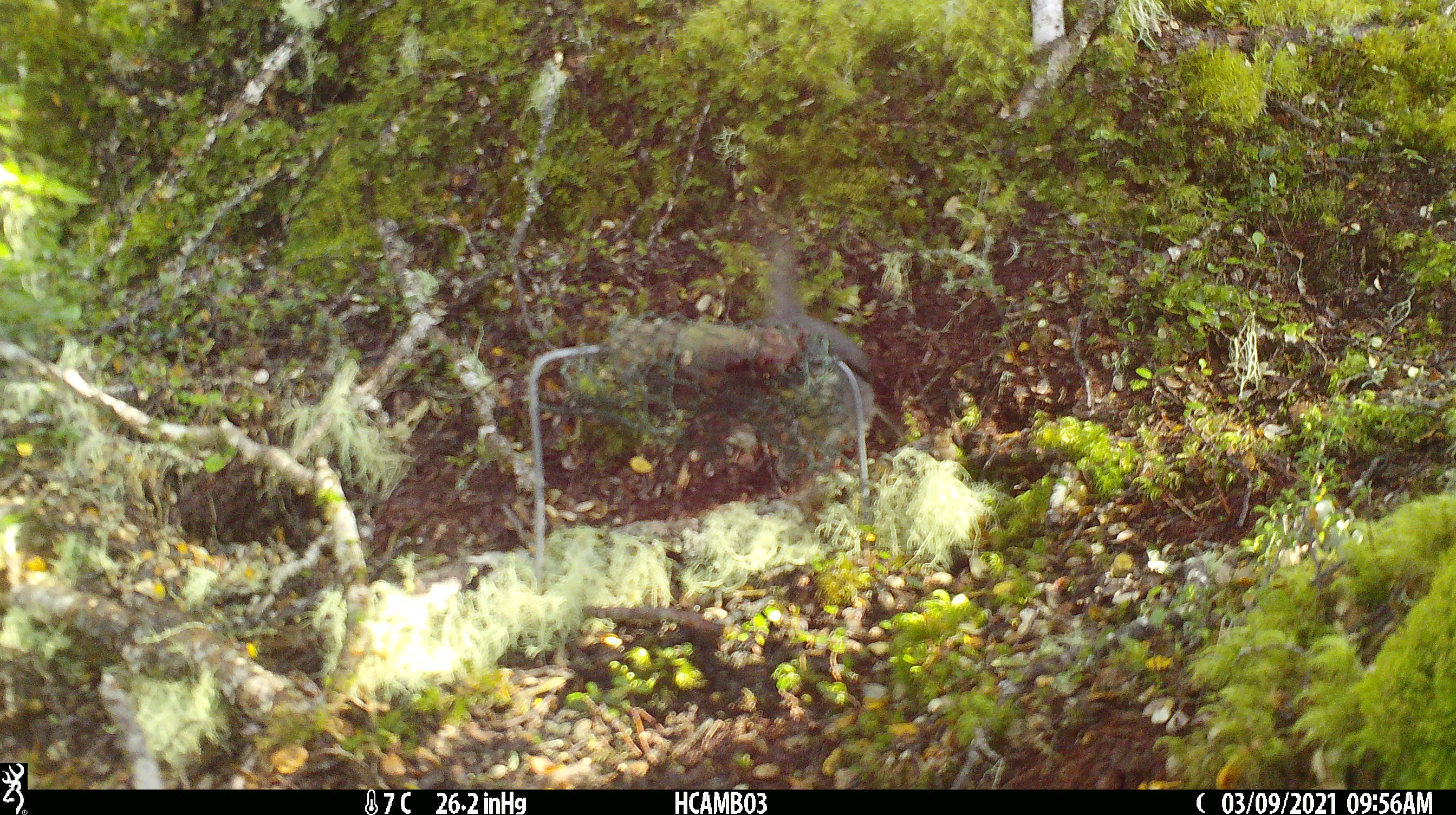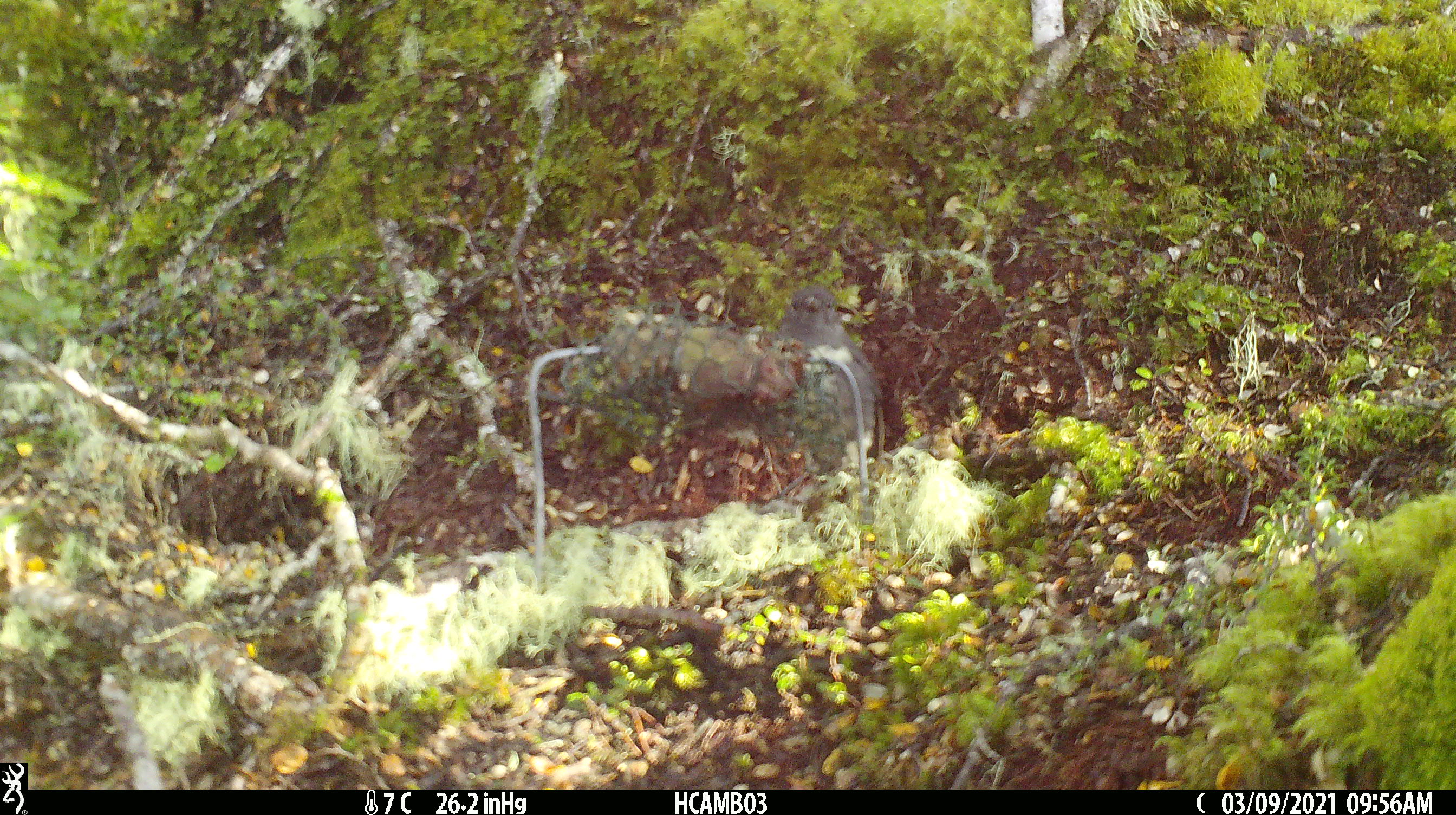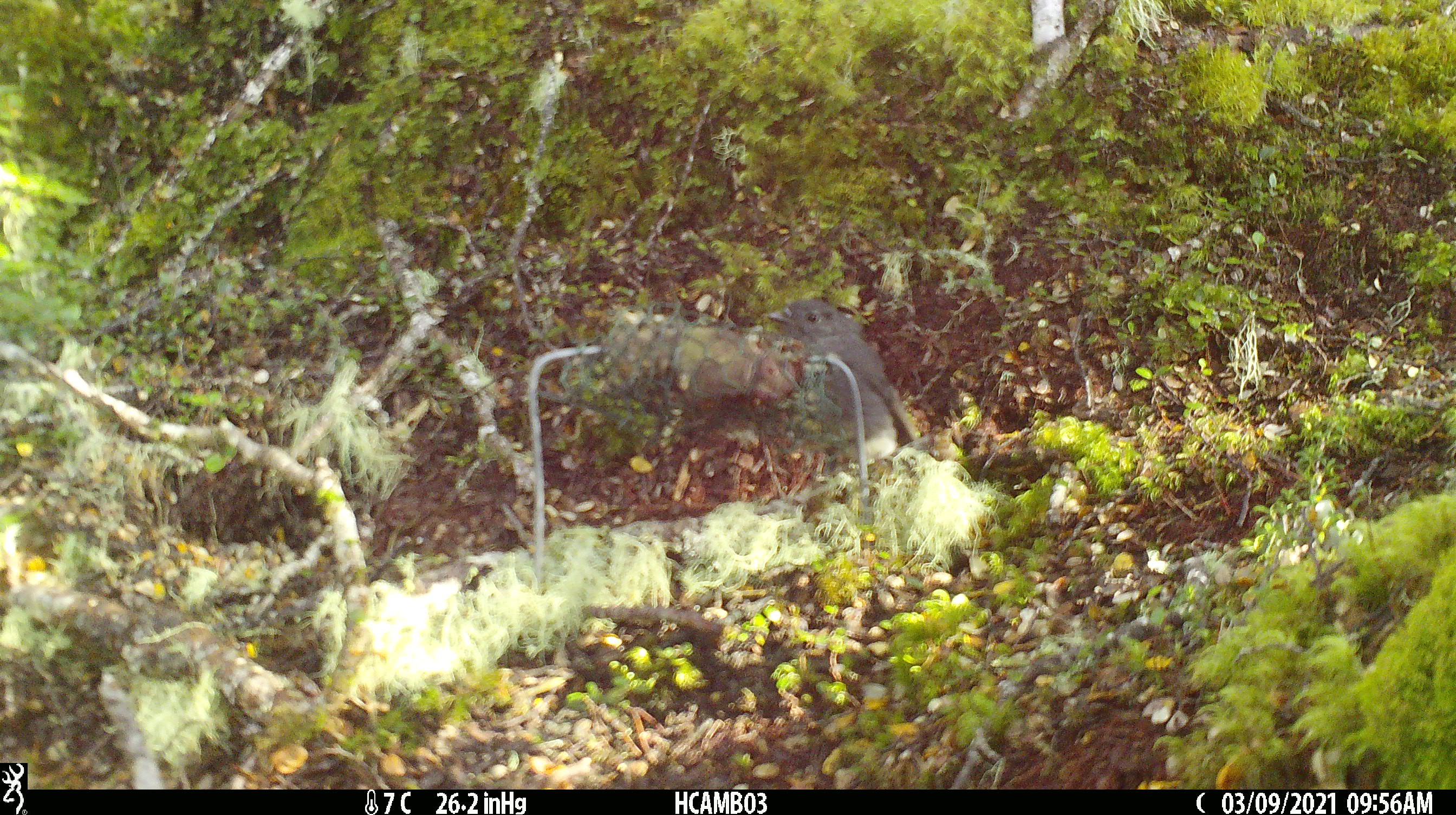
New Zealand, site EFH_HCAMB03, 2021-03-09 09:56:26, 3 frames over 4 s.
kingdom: Animalia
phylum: Chordata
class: Aves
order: Passeriformes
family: Petroicidae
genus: Petroica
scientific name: Petroica australis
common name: new zealand robin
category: robin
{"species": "robin (new zealand robin) (Petroica australis)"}